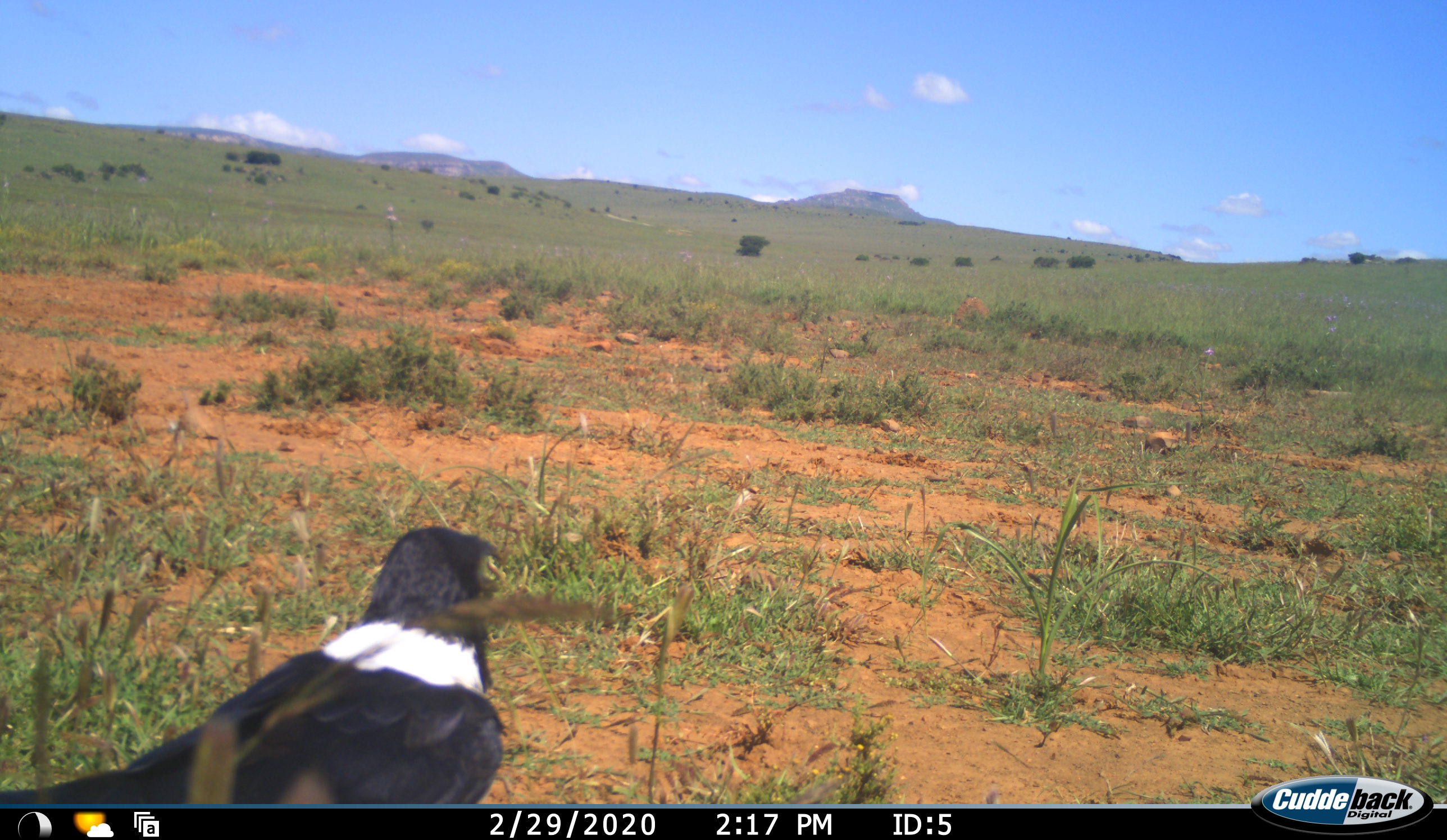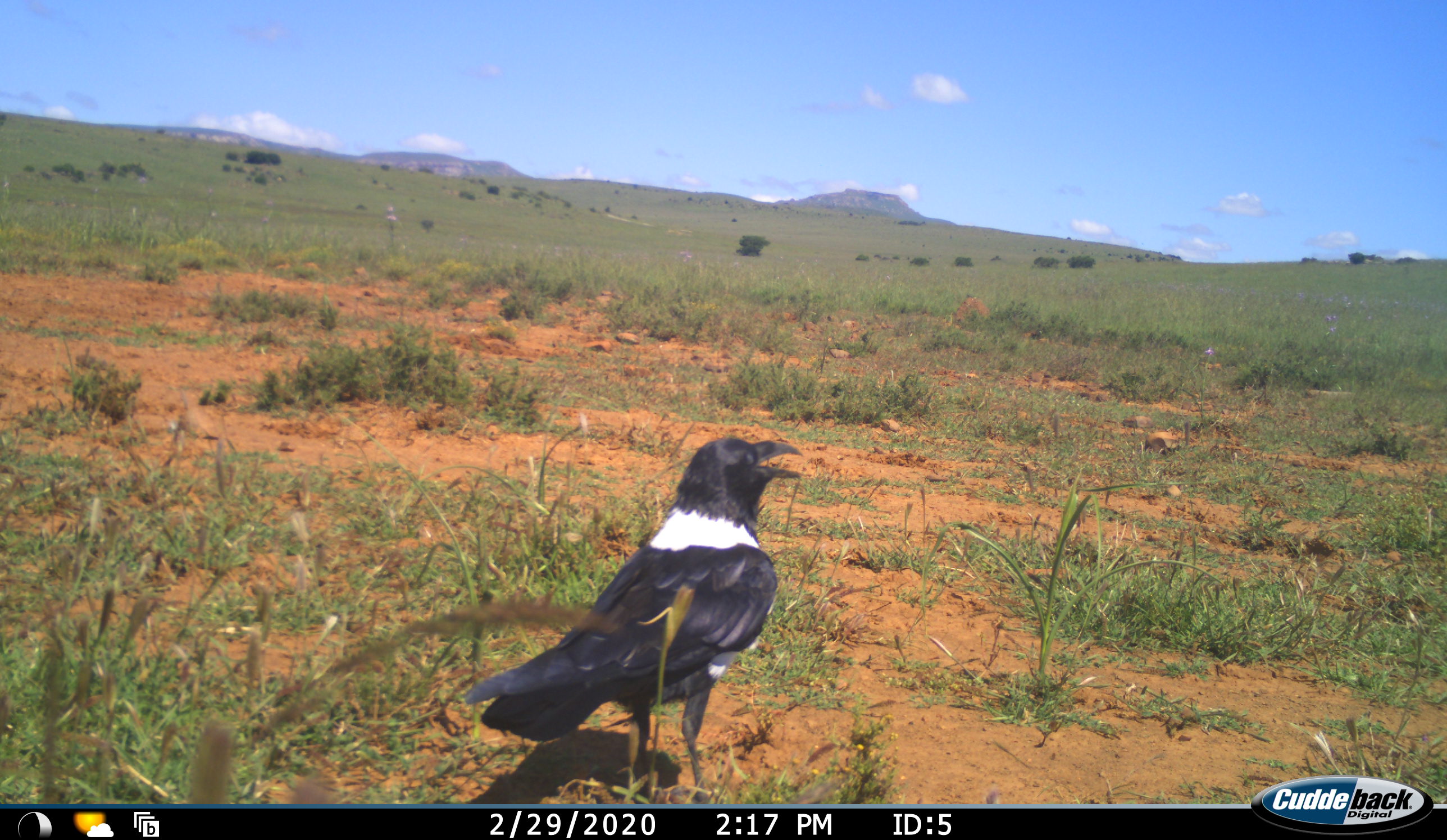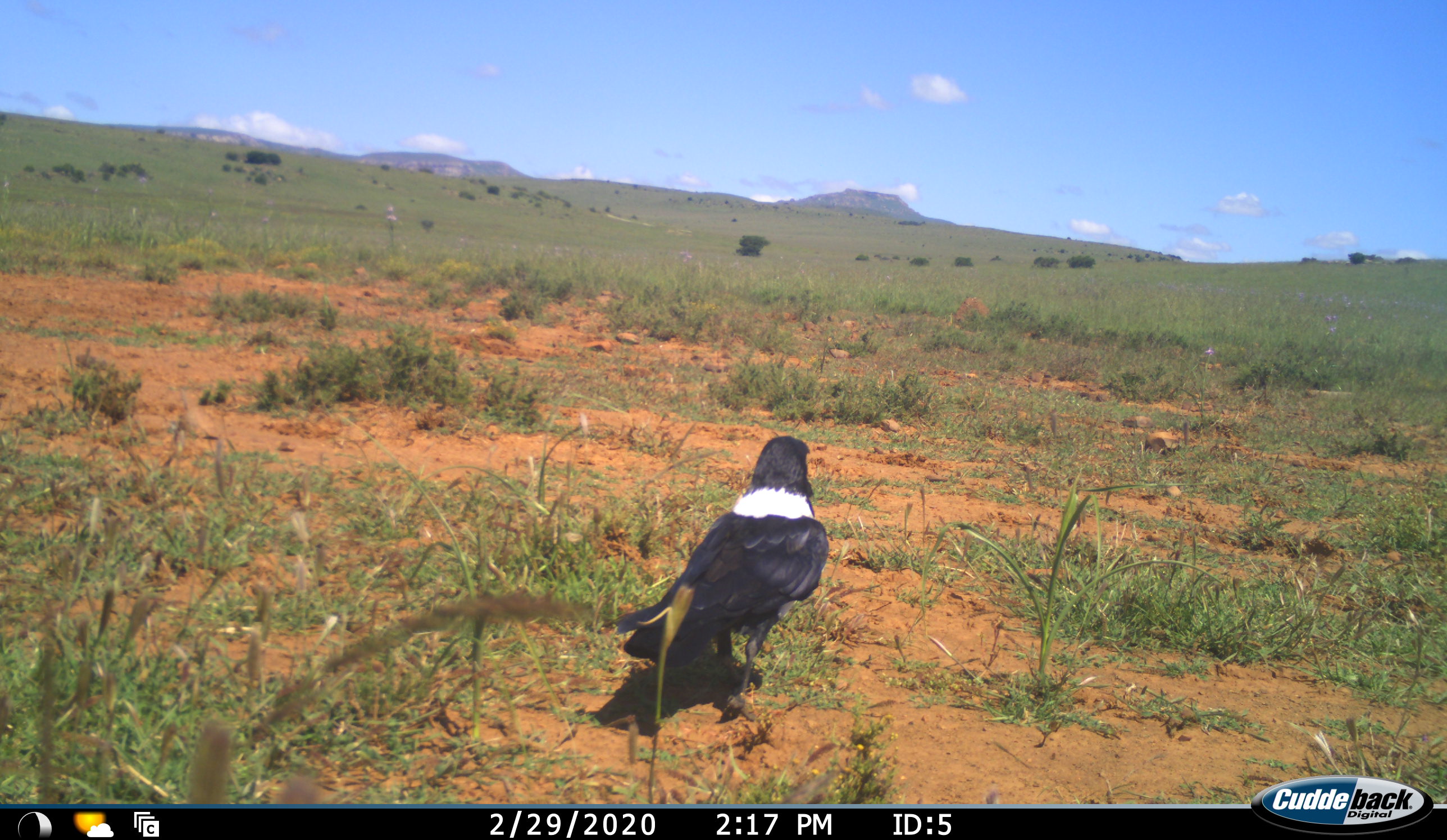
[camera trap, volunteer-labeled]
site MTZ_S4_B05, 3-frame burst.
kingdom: Animalia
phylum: Chordata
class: Aves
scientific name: Aves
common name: bird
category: birdother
Birdother (bird) (Aves), count 1. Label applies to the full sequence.